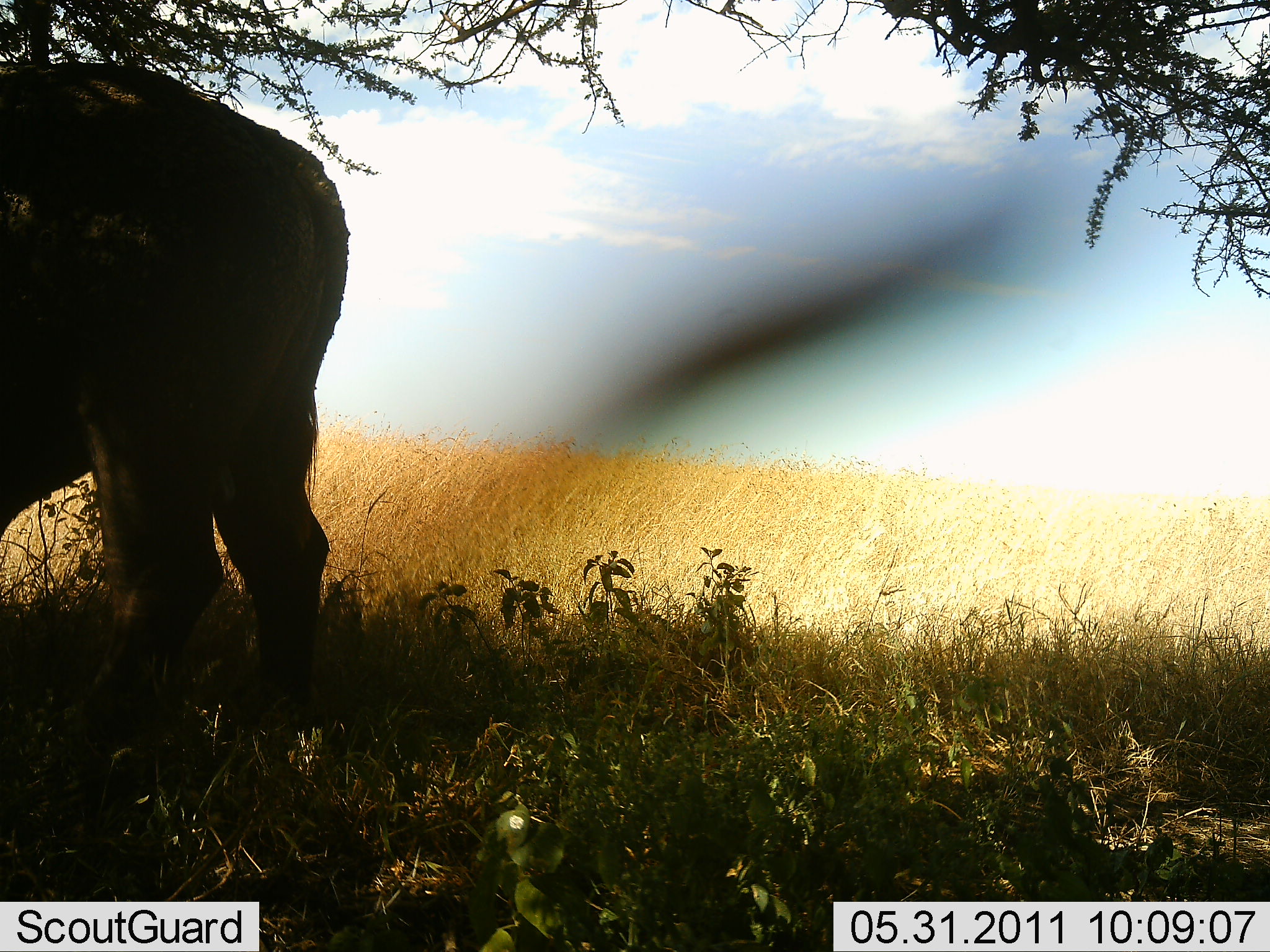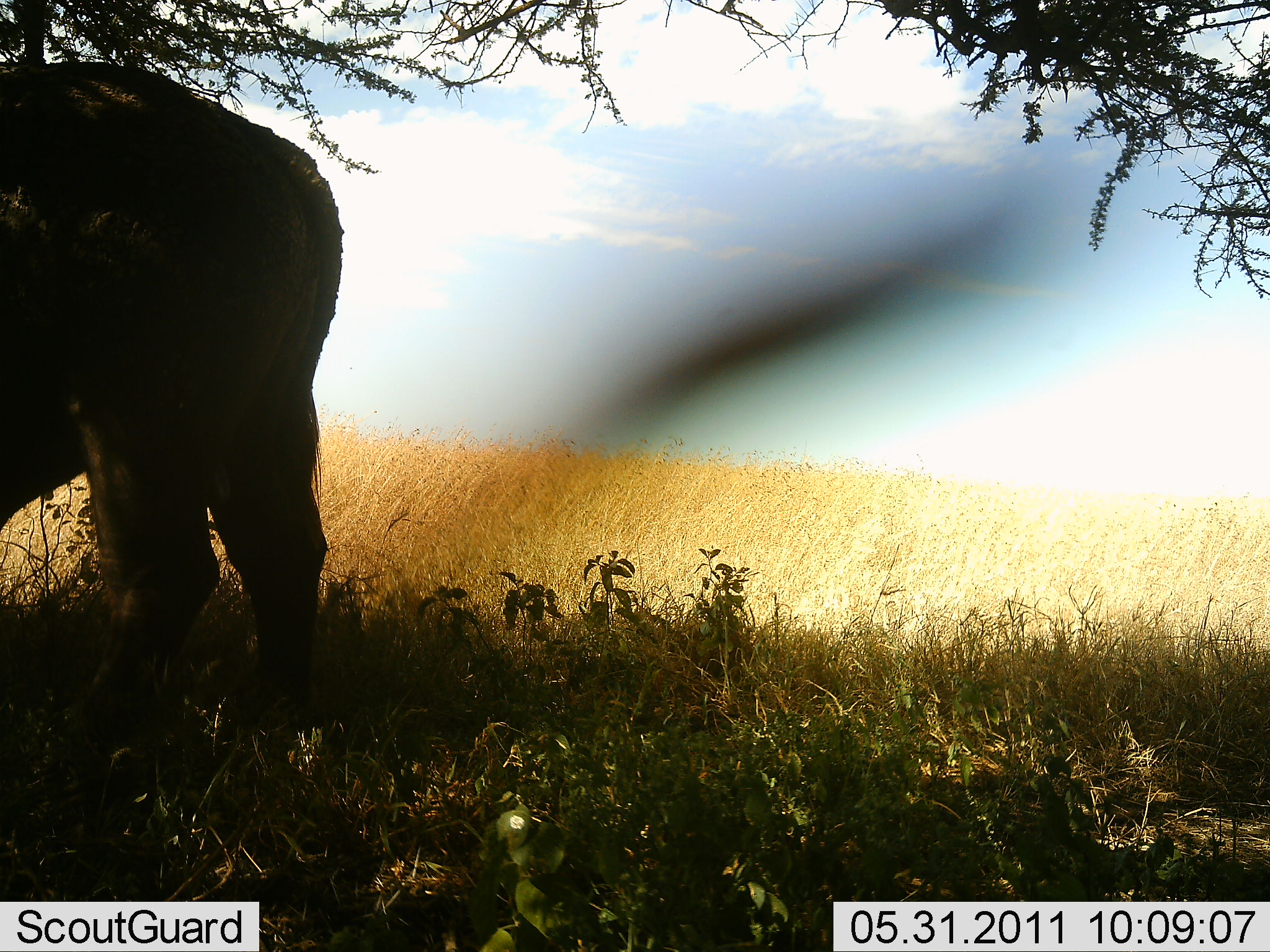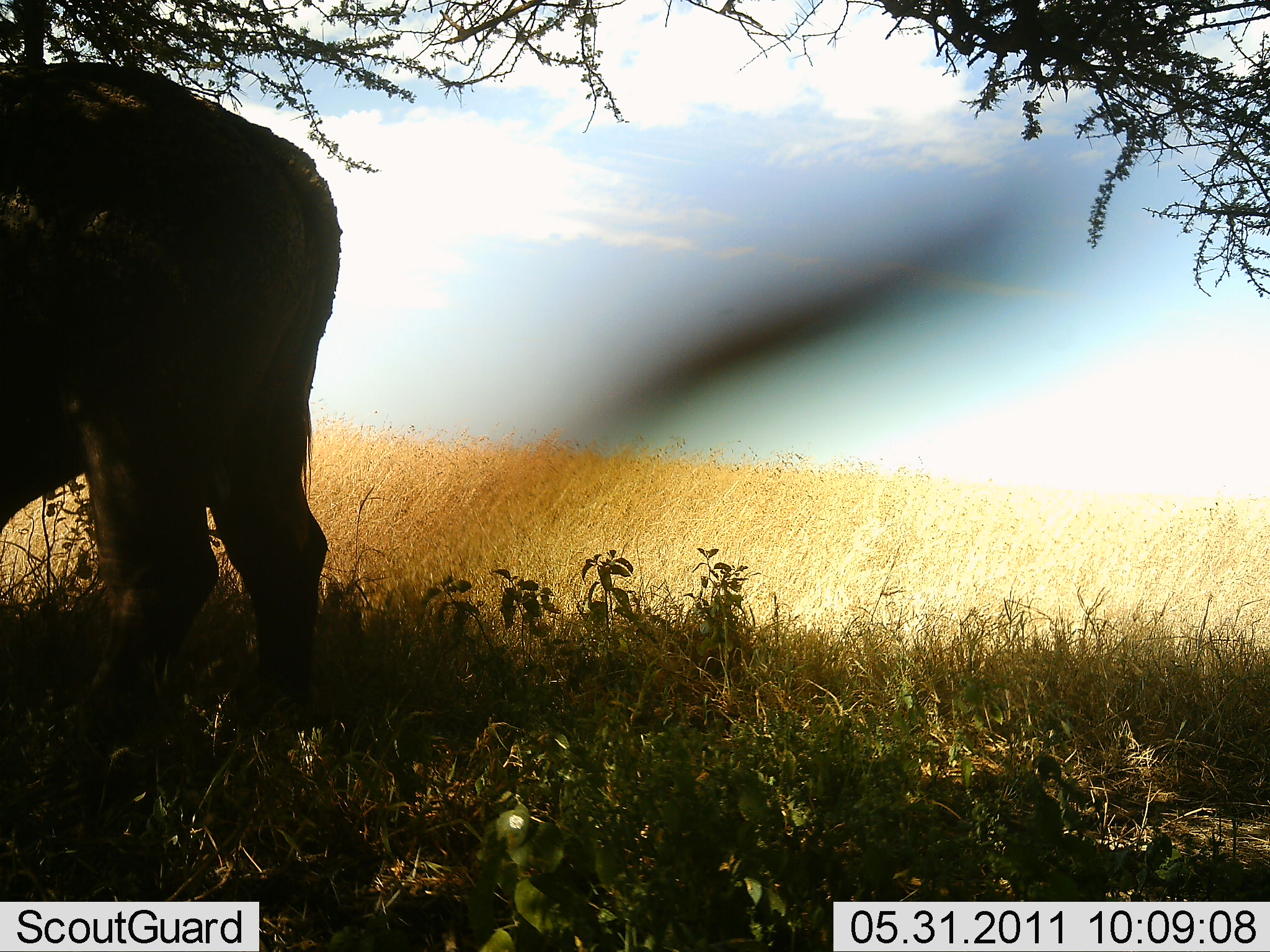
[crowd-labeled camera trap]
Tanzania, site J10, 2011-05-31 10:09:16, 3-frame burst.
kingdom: Animalia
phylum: Chordata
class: Mammalia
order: Artiodactyla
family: Bovidae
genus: Syncerus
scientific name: Syncerus caffer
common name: cape buffalo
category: buffalo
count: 1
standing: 91%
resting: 0%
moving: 0%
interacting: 0%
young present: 0%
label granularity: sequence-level